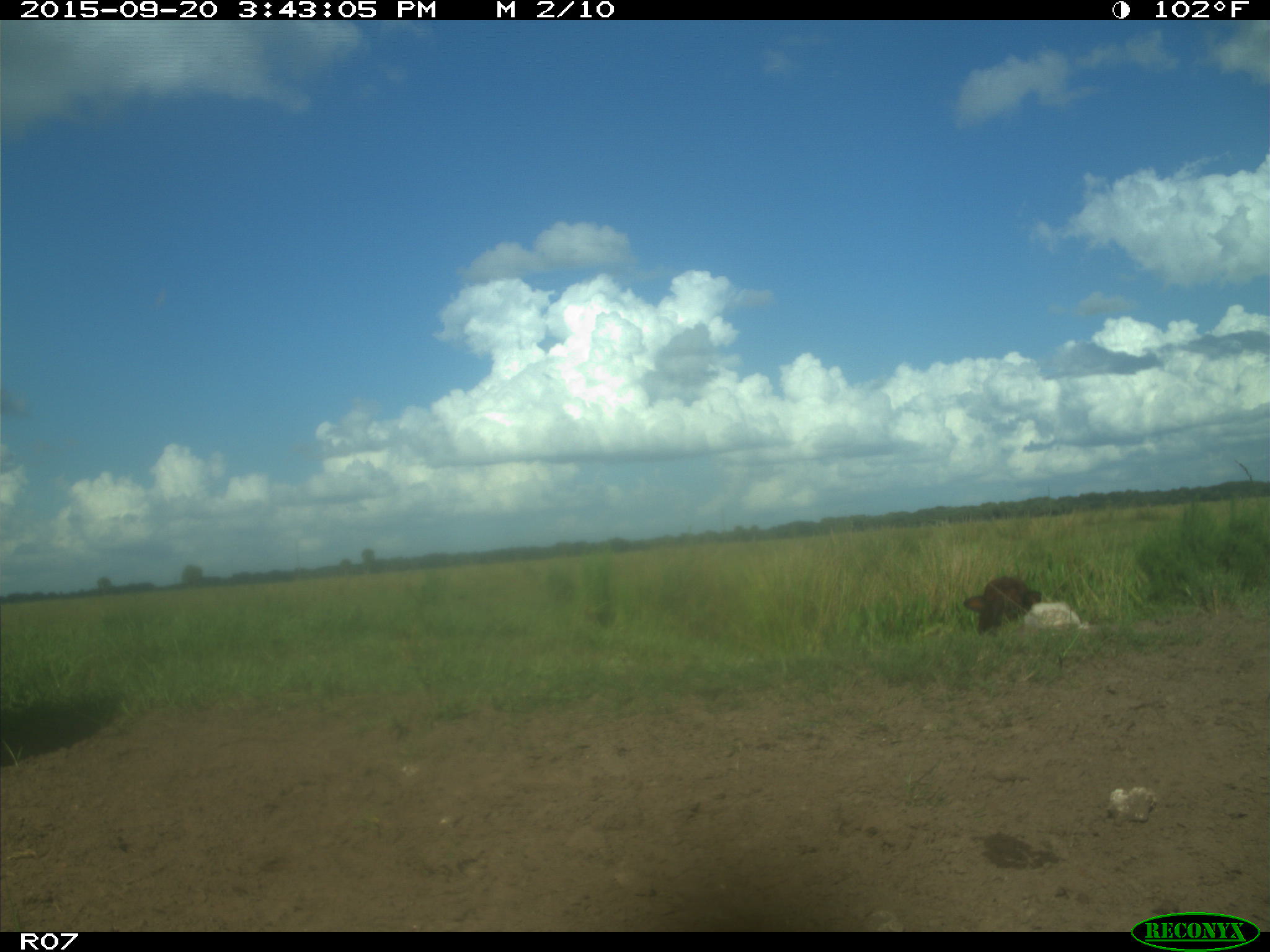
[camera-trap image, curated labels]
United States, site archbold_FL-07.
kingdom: Animalia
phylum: Chordata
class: Mammalia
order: Artiodactyla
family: Bovidae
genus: Bos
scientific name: Bos taurus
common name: domestic cow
Bos taurus (domestic cow).